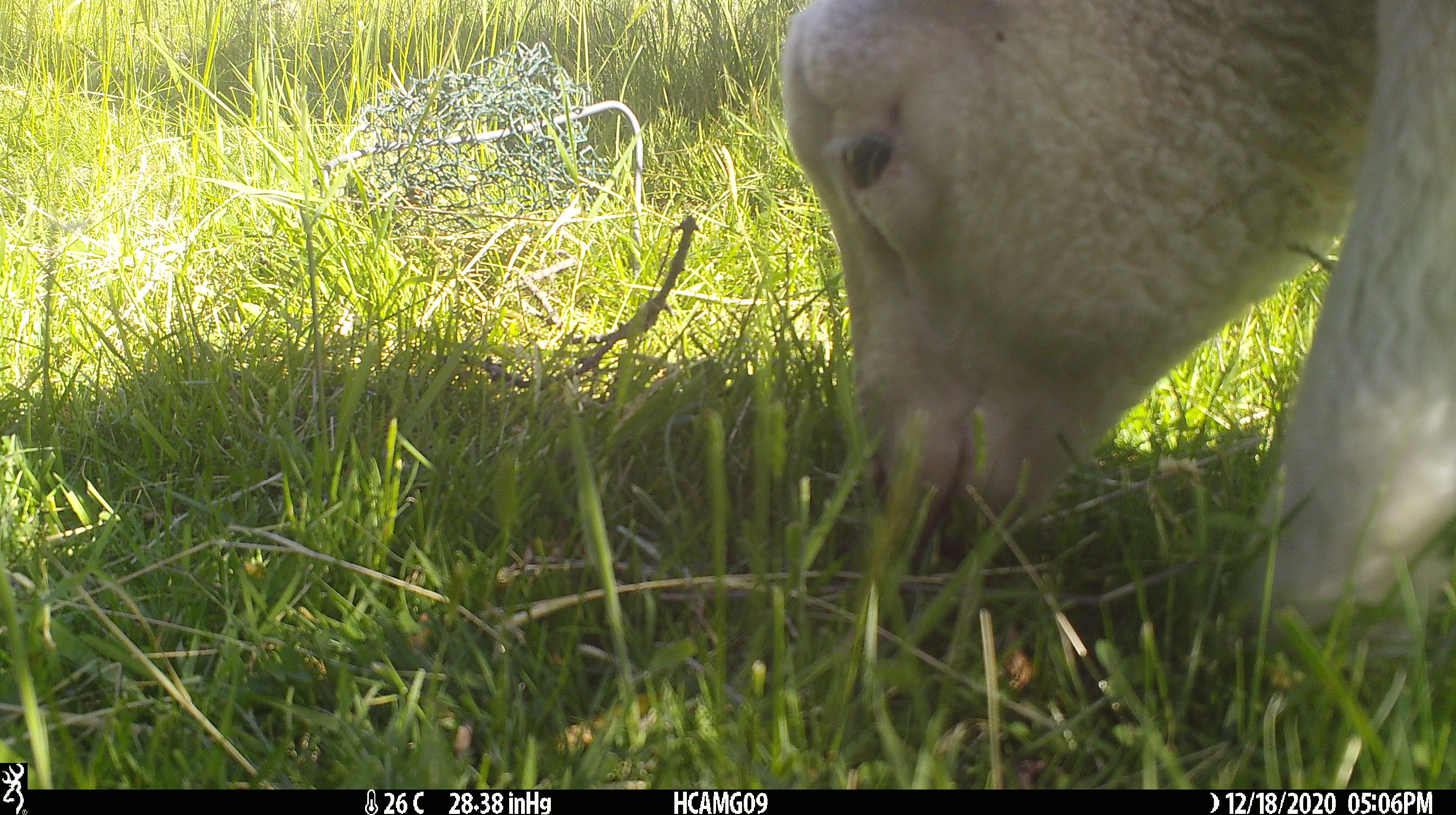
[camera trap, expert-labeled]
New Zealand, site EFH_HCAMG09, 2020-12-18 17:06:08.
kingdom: Animalia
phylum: Chordata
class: Mammalia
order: Artiodactyla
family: Bovidae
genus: Ovis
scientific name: Ovis aries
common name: domestic sheep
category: sheep